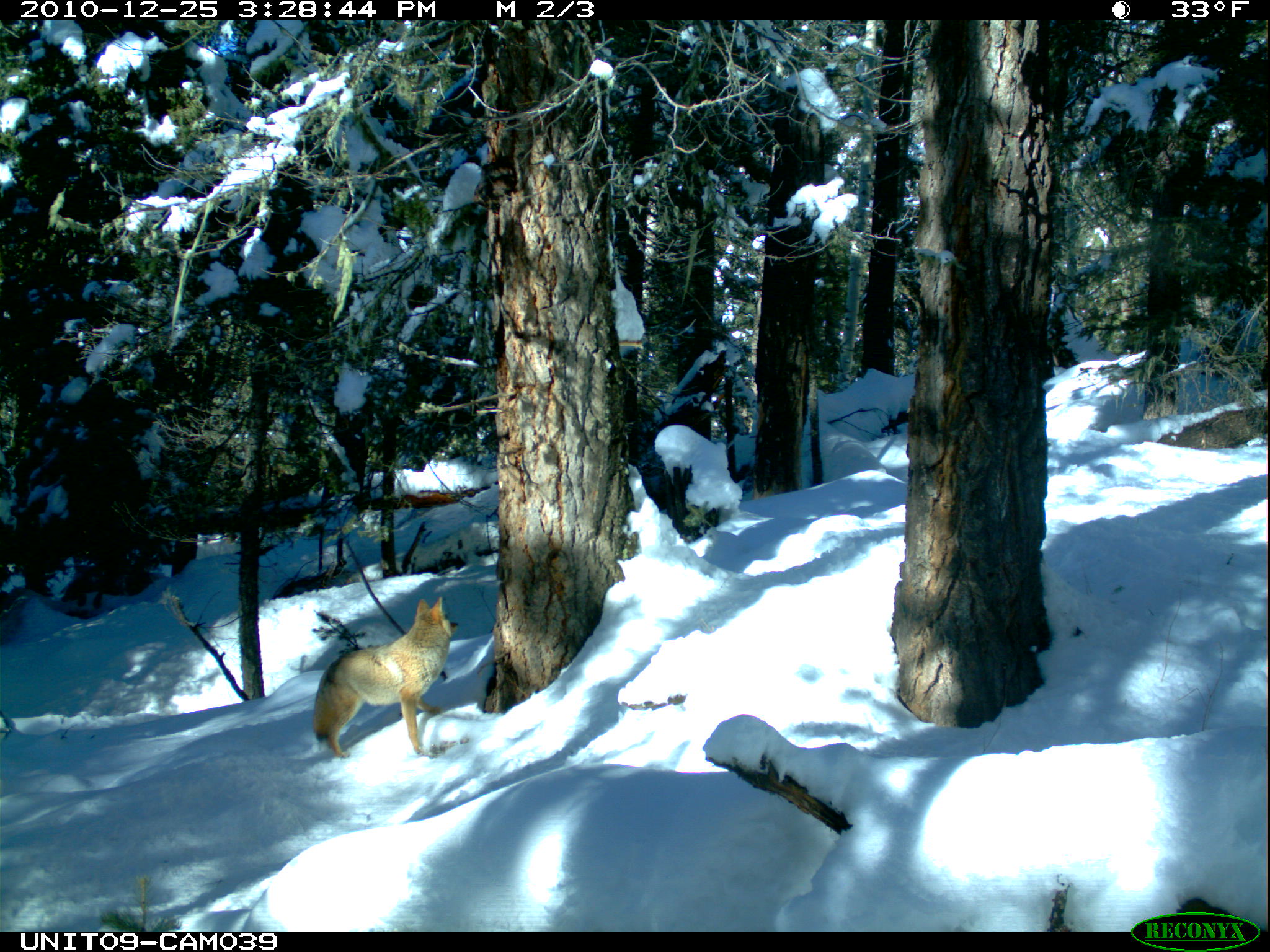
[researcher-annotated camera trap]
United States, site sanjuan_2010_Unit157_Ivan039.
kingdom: Animalia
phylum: Chordata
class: Mammalia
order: Carnivora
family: Canidae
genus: Canis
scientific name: Canis latrans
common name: coyote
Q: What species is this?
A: Canis latrans (coyote).